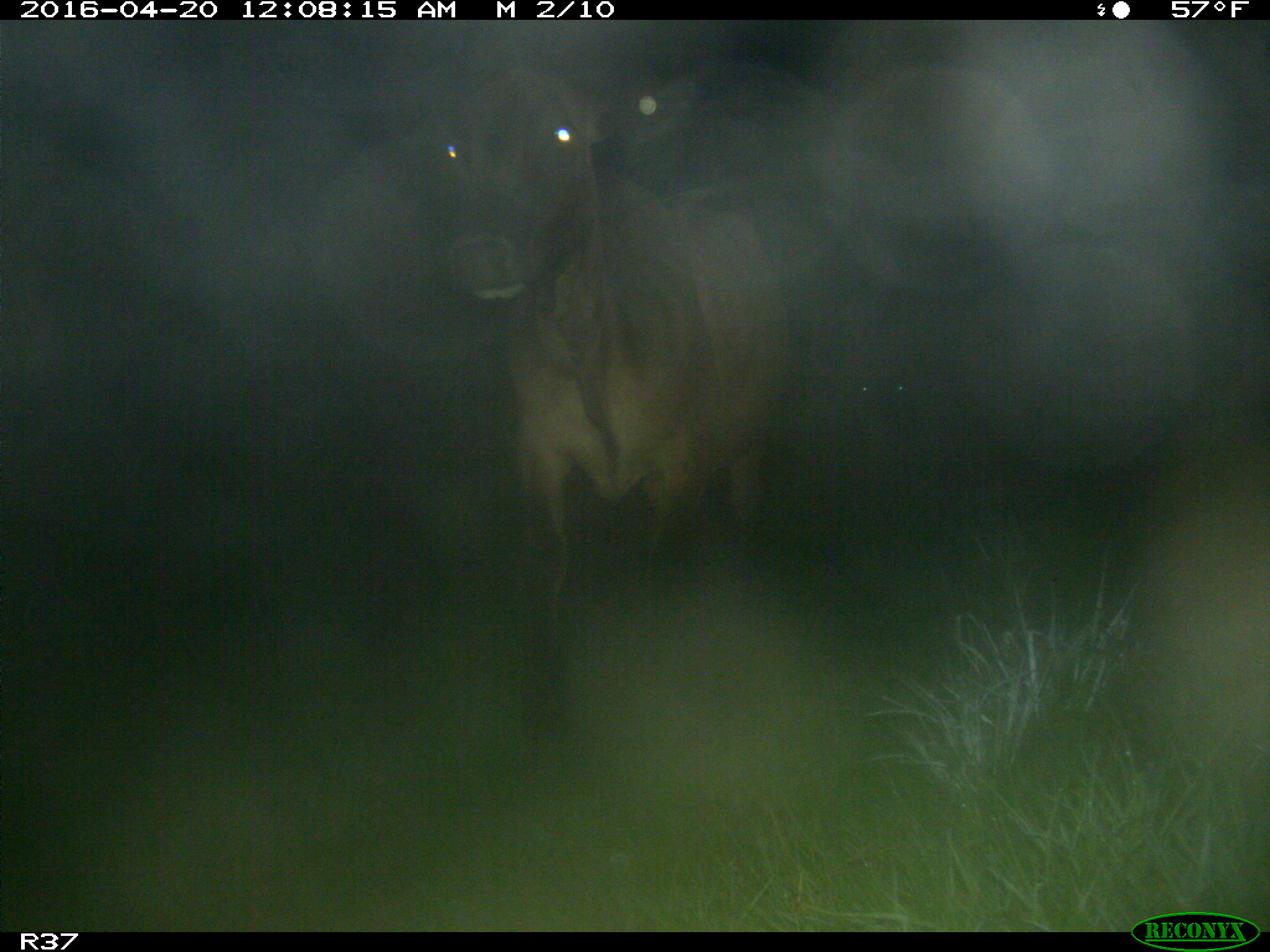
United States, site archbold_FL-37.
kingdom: Animalia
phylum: Chordata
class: Mammalia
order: Artiodactyla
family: Bovidae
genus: Bos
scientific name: Bos taurus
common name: domestic cow